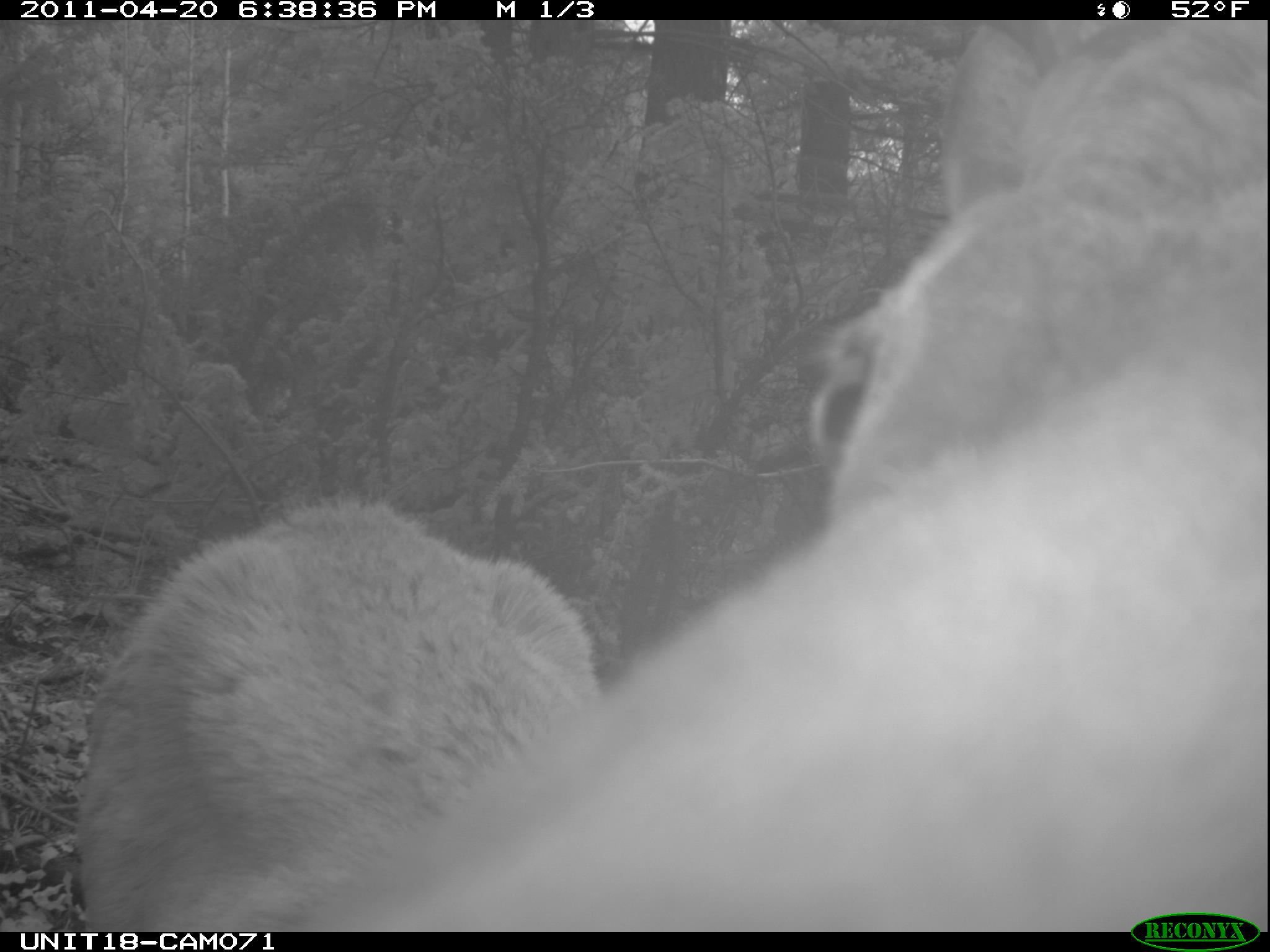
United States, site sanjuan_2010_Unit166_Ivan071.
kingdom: Animalia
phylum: Chordata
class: Mammalia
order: Artiodactyla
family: Cervidae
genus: Cervus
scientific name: Cervus elaphus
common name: red deer